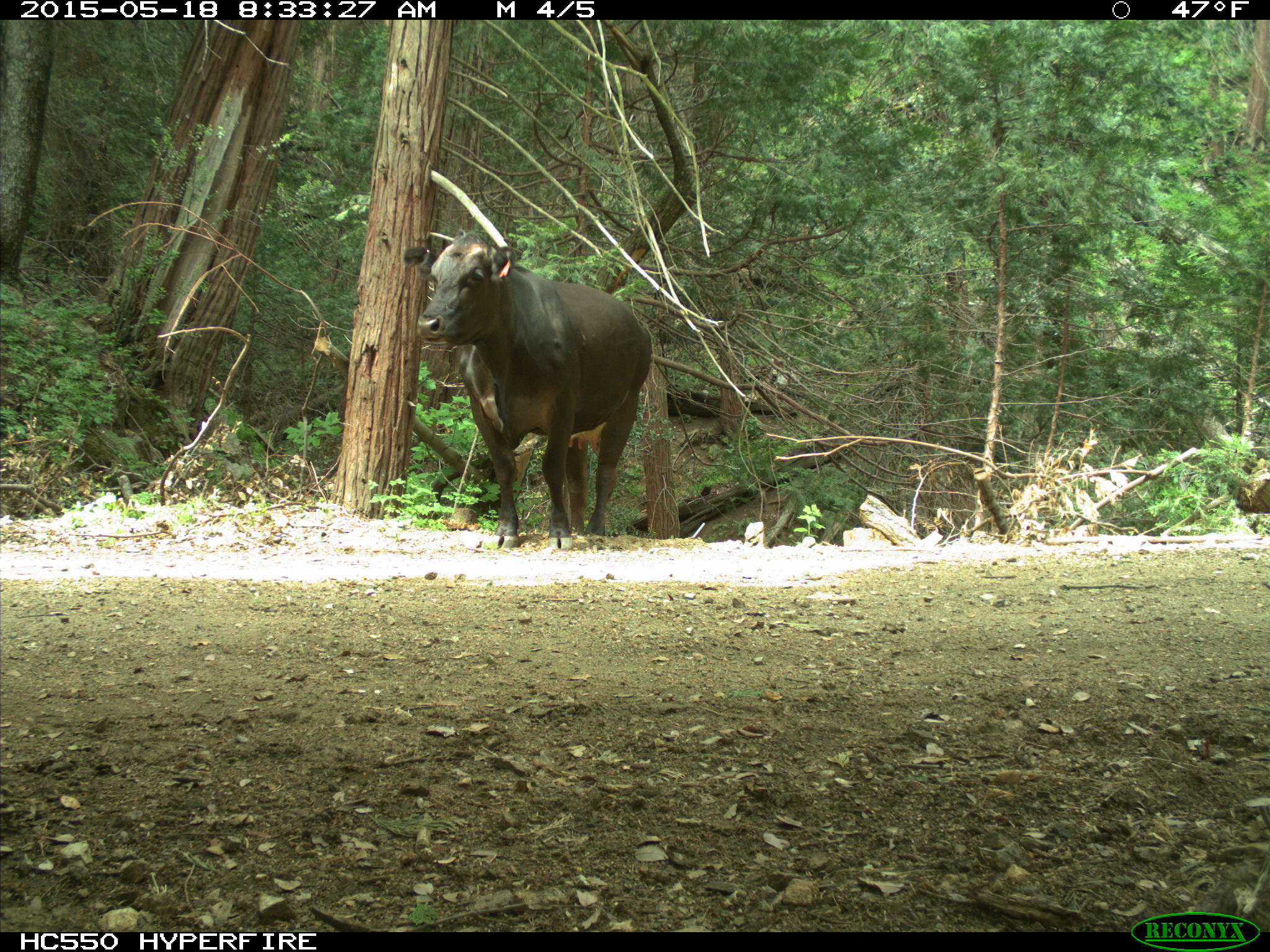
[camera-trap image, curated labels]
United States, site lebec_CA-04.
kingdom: Animalia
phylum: Chordata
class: Mammalia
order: Artiodactyla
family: Bovidae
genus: Bos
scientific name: Bos taurus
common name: domestic cow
Bos taurus (domestic cow).